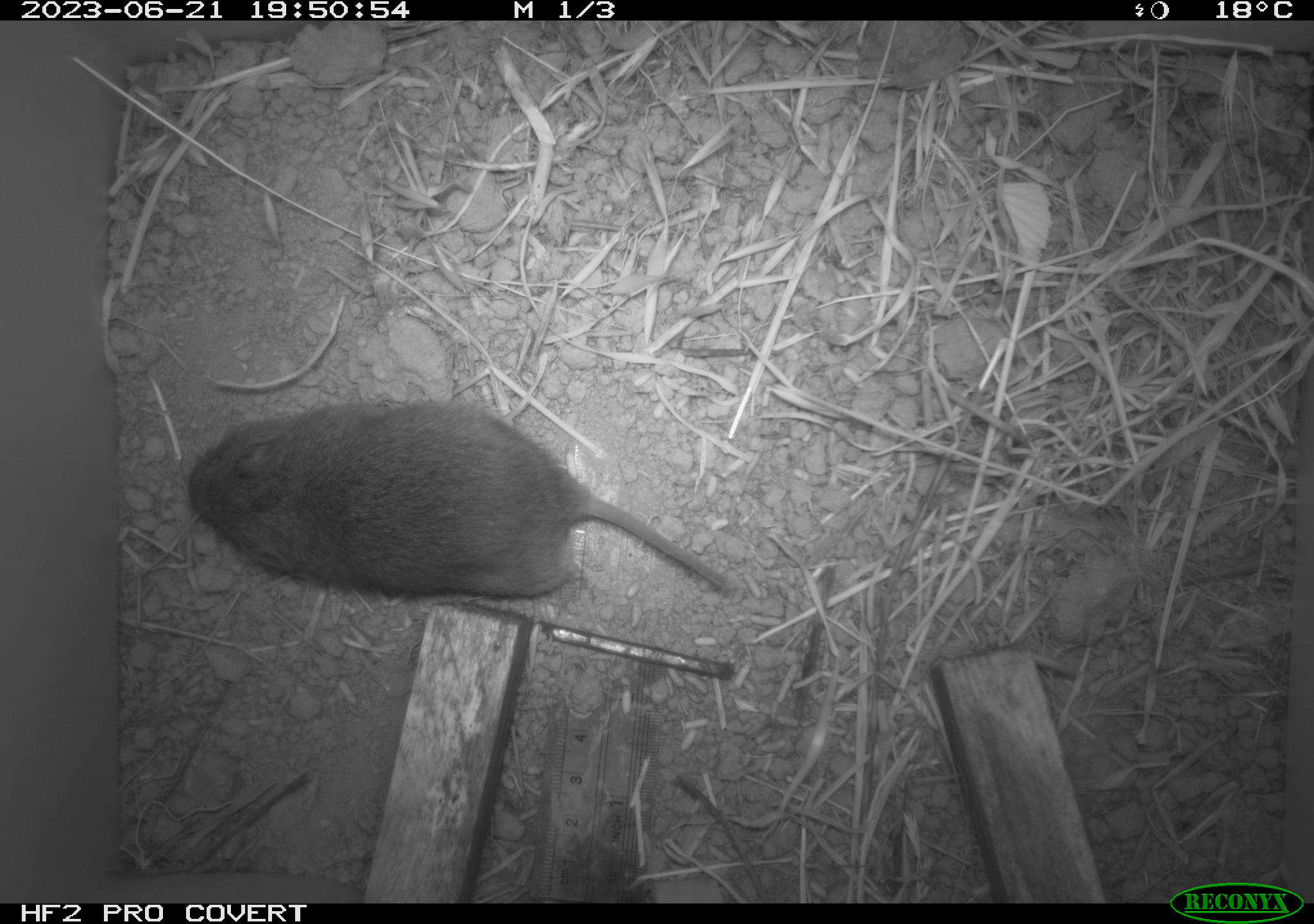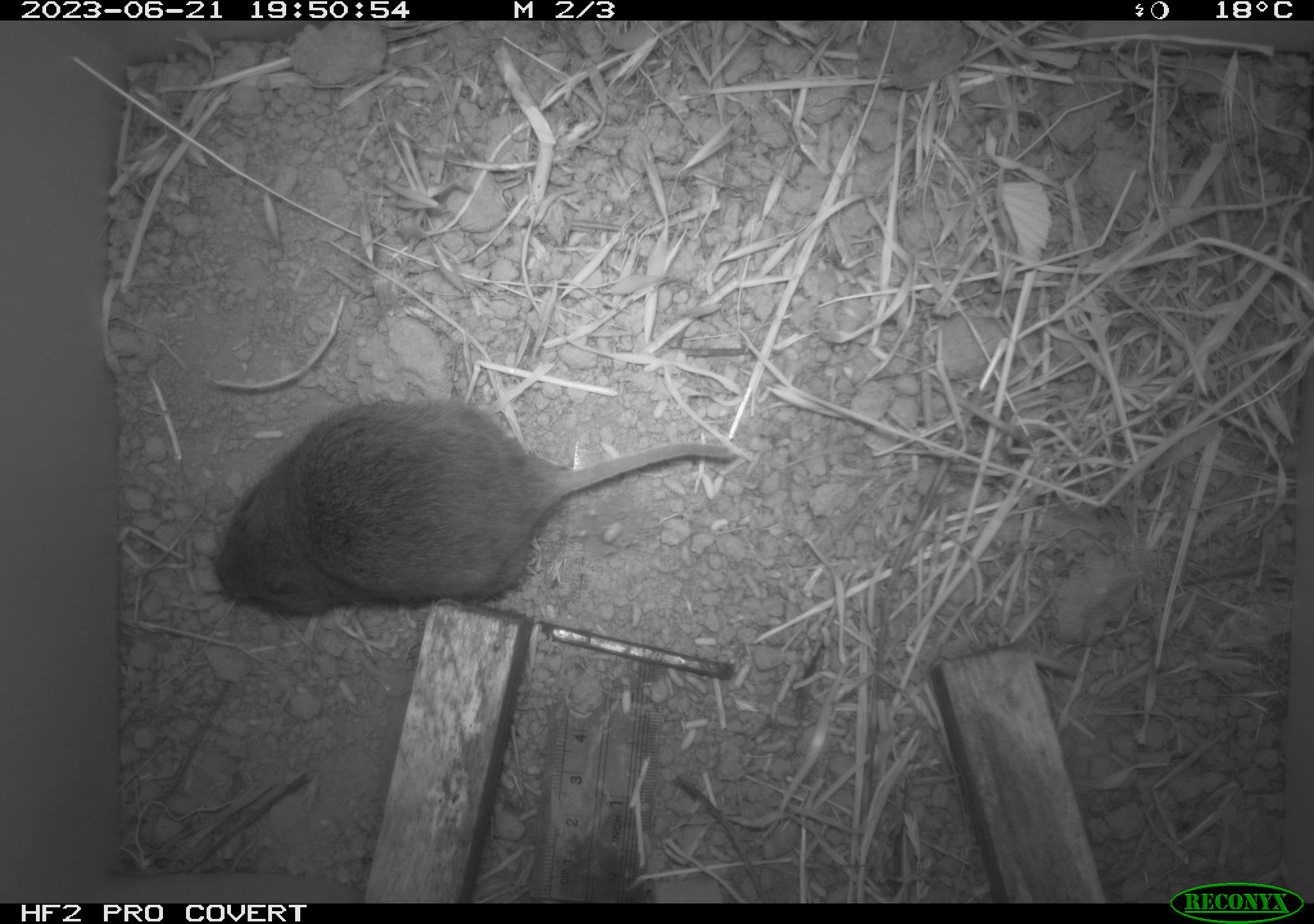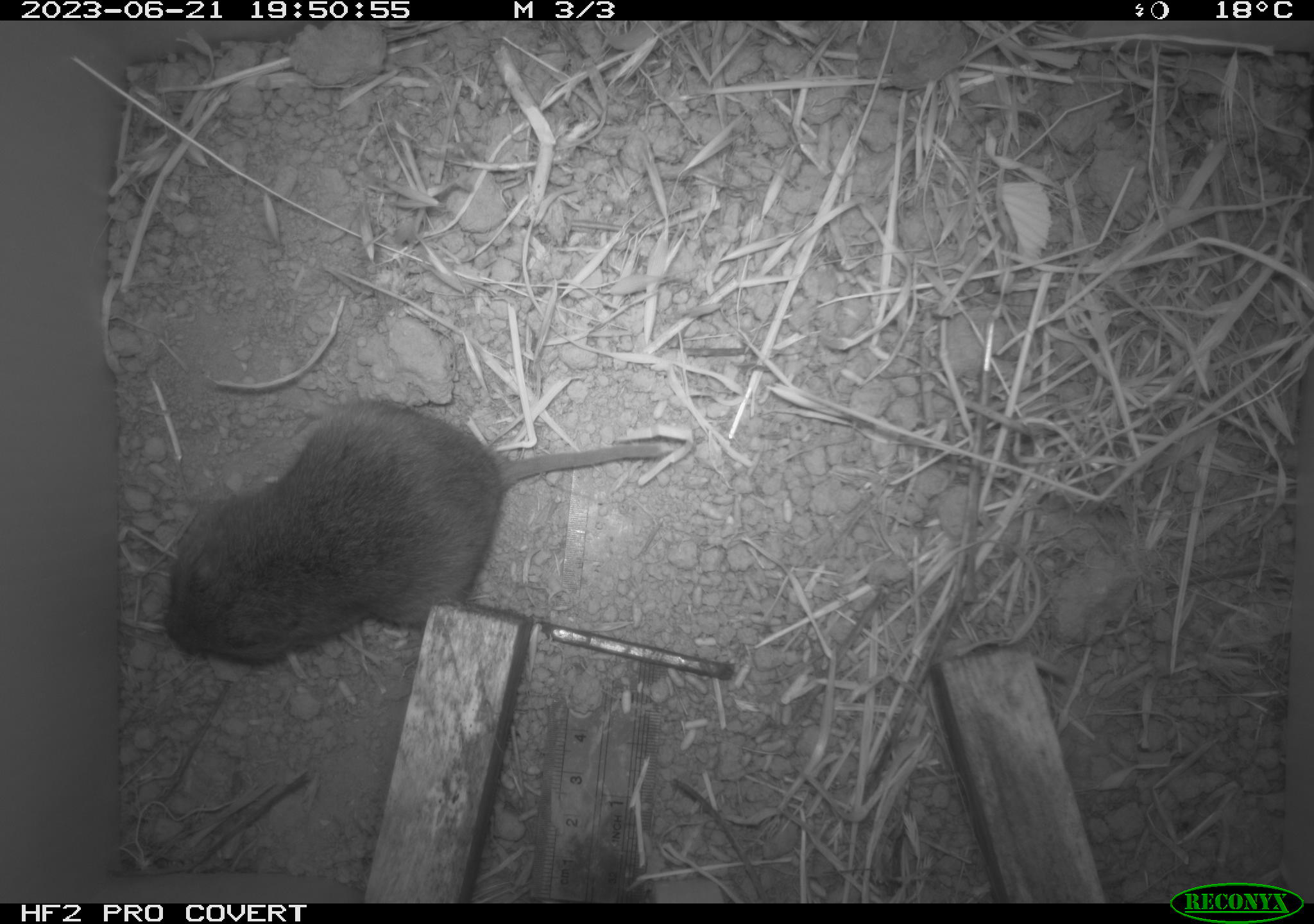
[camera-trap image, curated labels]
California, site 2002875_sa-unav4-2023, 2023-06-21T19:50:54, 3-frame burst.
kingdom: Animalia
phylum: Chordata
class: Mammalia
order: Rodentia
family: Cricetidae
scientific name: Arvicolinae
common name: voles, lemmings, and muskrats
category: arvicolinae subfamily